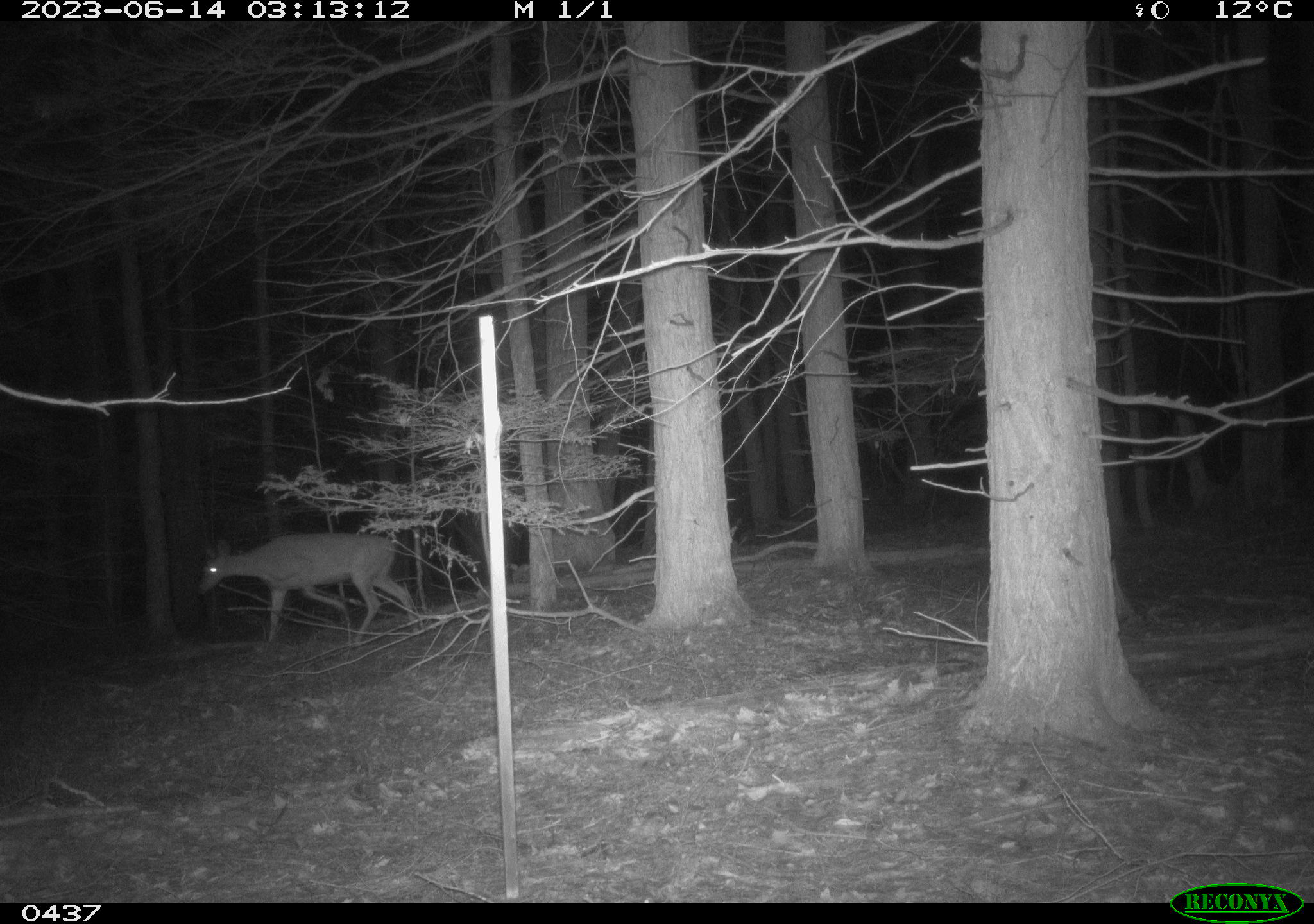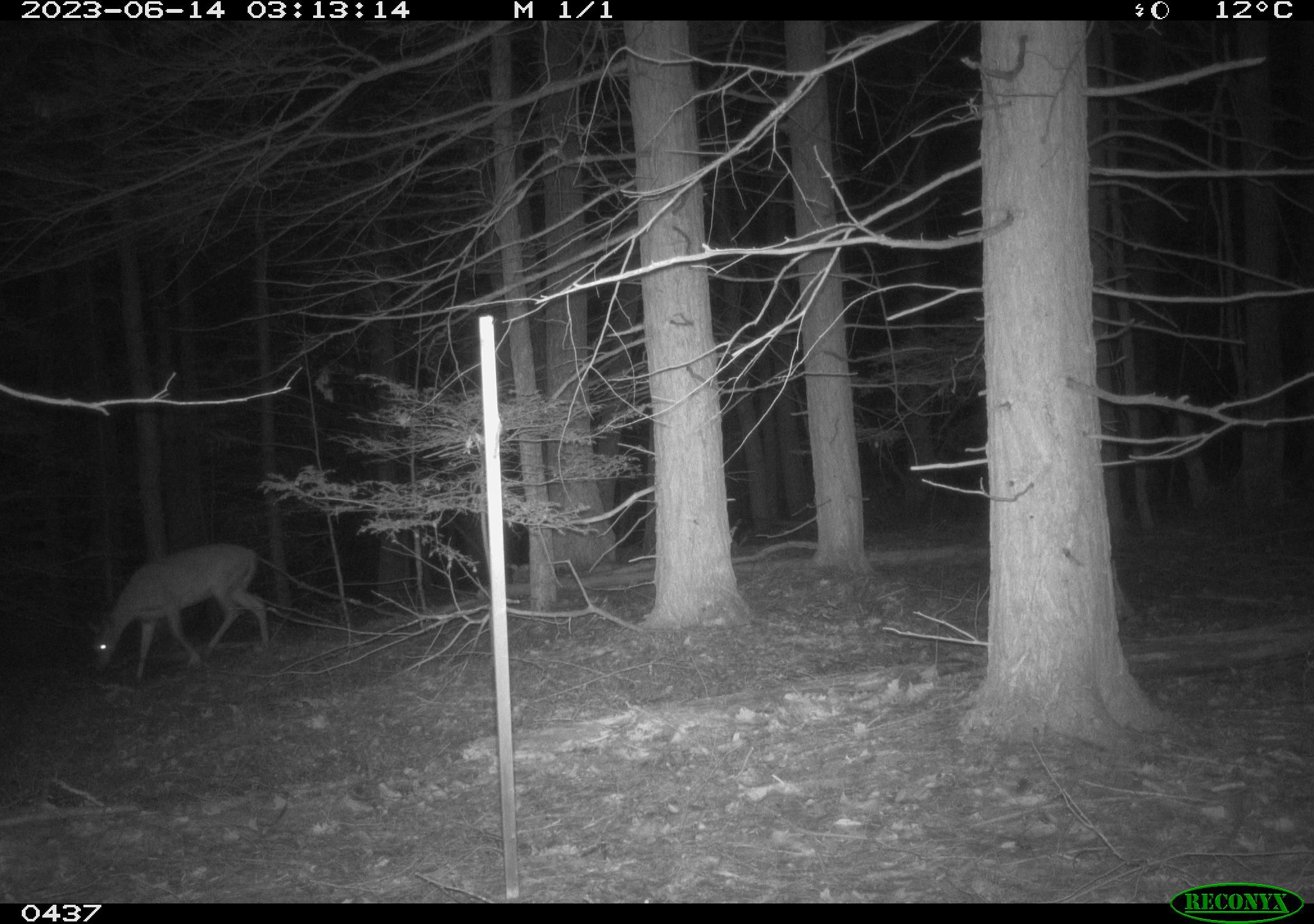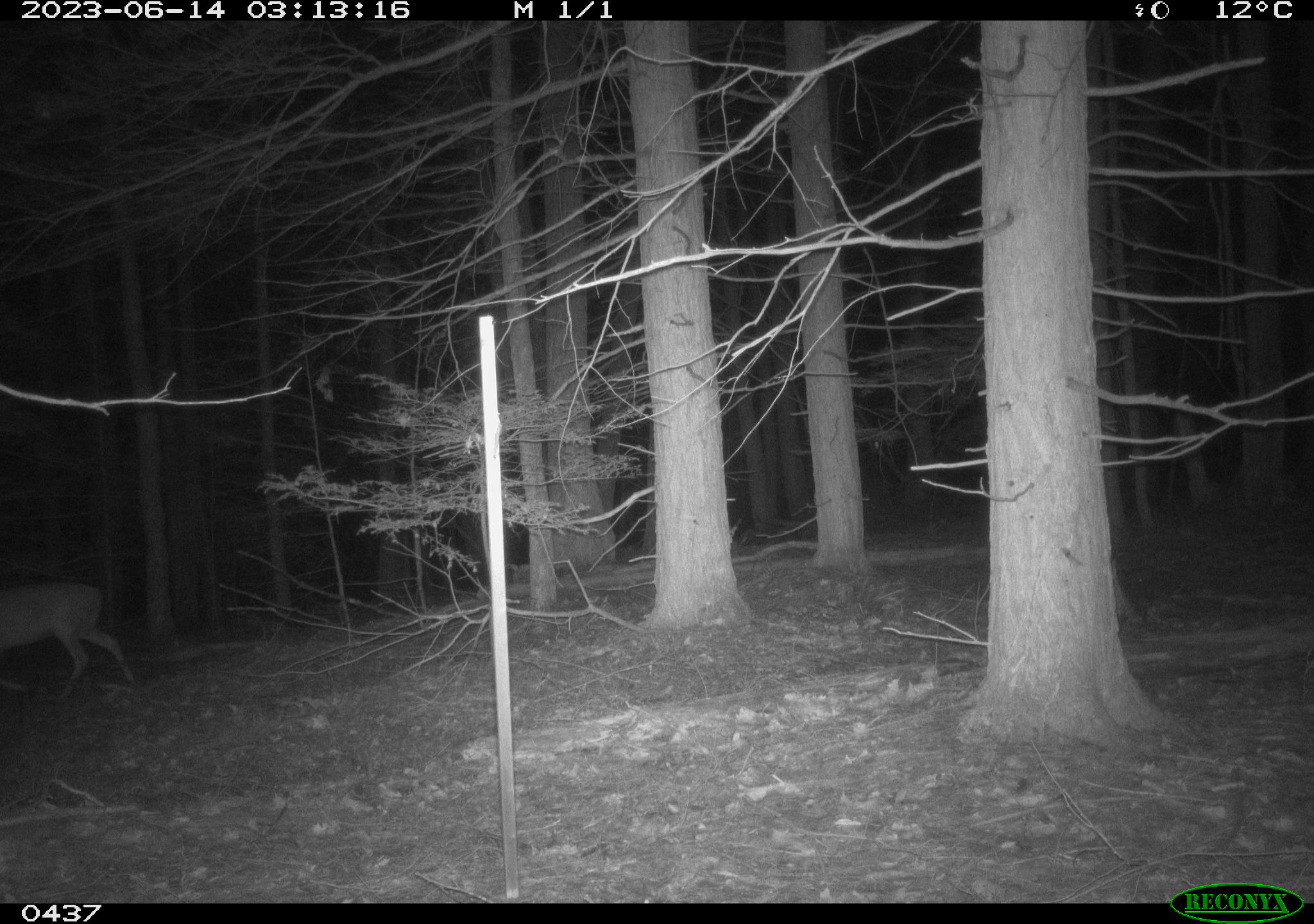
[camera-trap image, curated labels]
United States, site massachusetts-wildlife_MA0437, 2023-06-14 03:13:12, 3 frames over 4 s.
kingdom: Animalia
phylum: Chordata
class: Mammalia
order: Artiodactyla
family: Cervidae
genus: Odocoileus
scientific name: Odocoileus virginianus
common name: white-tailed deer